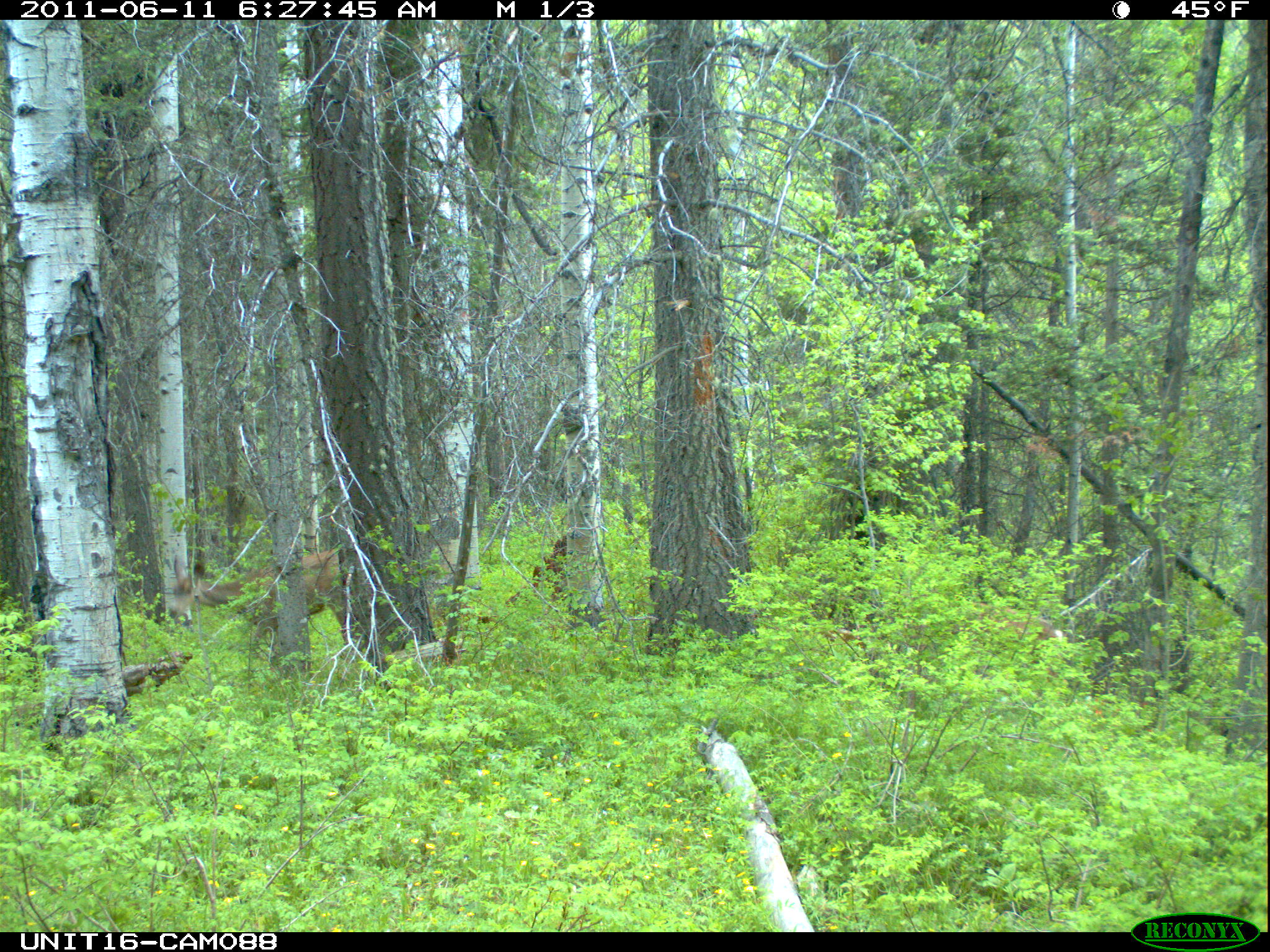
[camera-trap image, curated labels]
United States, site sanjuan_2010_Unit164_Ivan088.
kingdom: Animalia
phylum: Chordata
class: Mammalia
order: Artiodactyla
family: Cervidae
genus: Odocoileus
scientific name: Odocoileus hemionus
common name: mule deer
Odocoileus hemionus (mule deer).